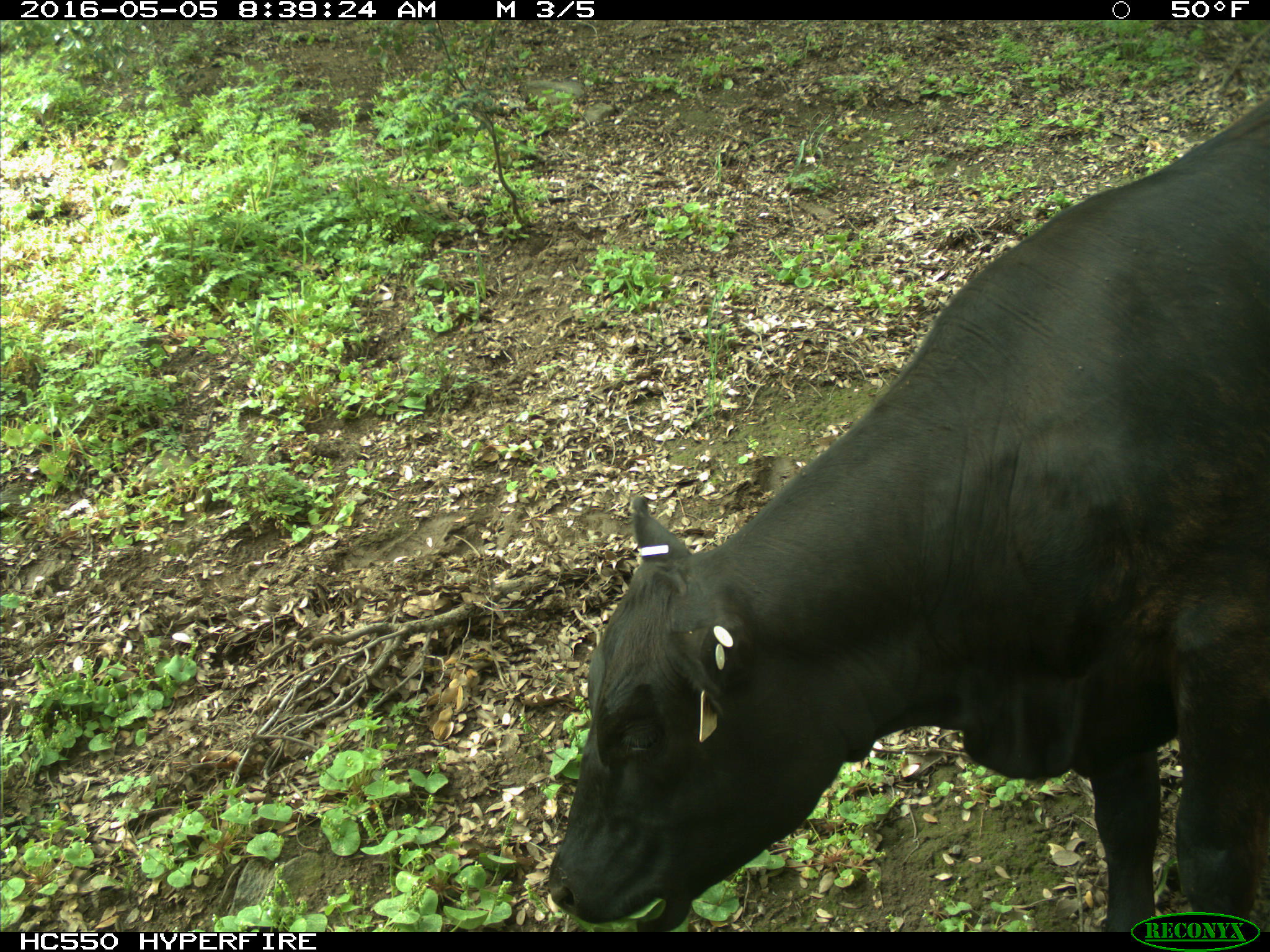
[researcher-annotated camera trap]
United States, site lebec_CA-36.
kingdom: Animalia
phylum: Chordata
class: Mammalia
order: Artiodactyla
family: Bovidae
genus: Bos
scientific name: Bos taurus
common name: domestic cow